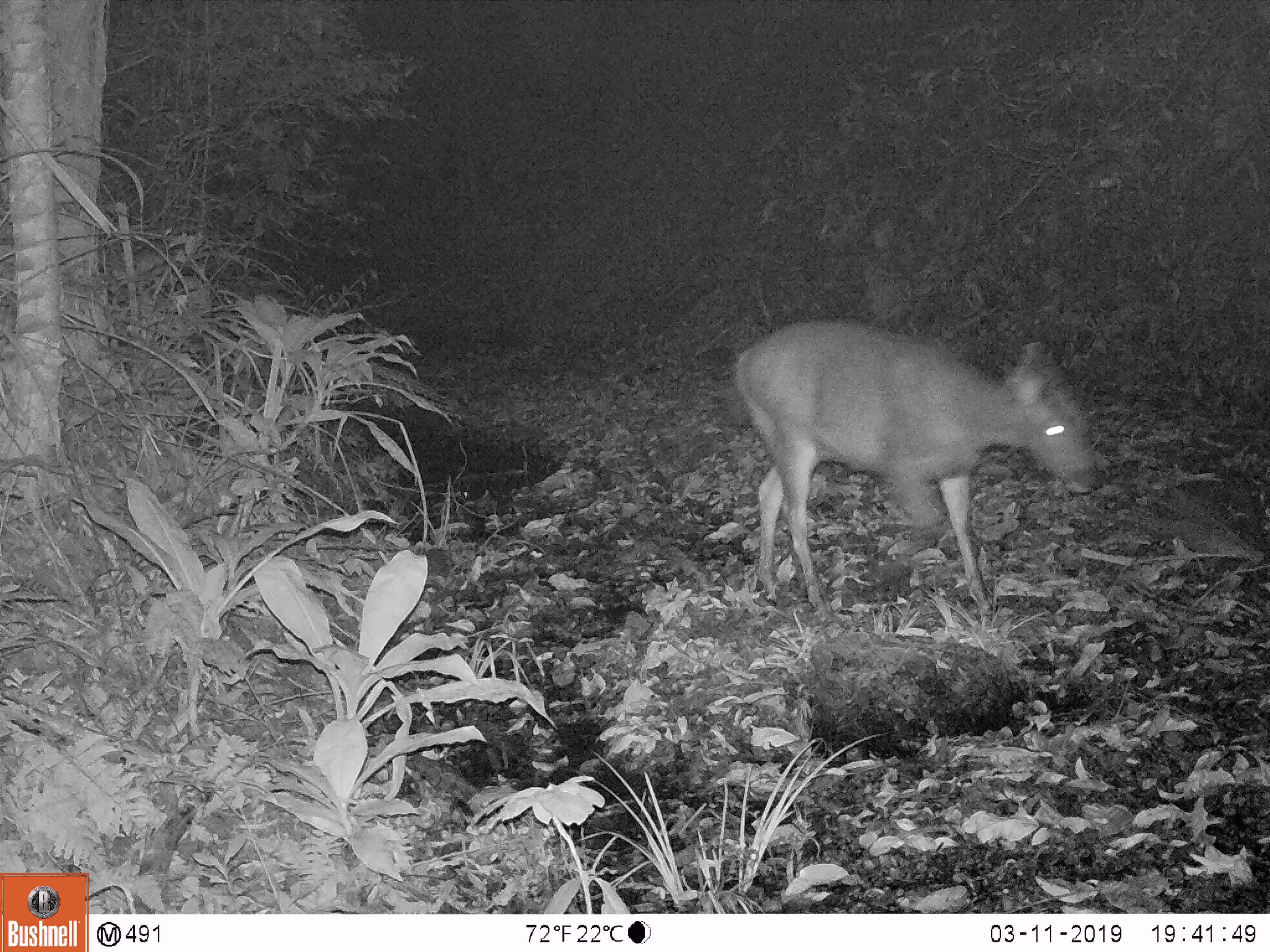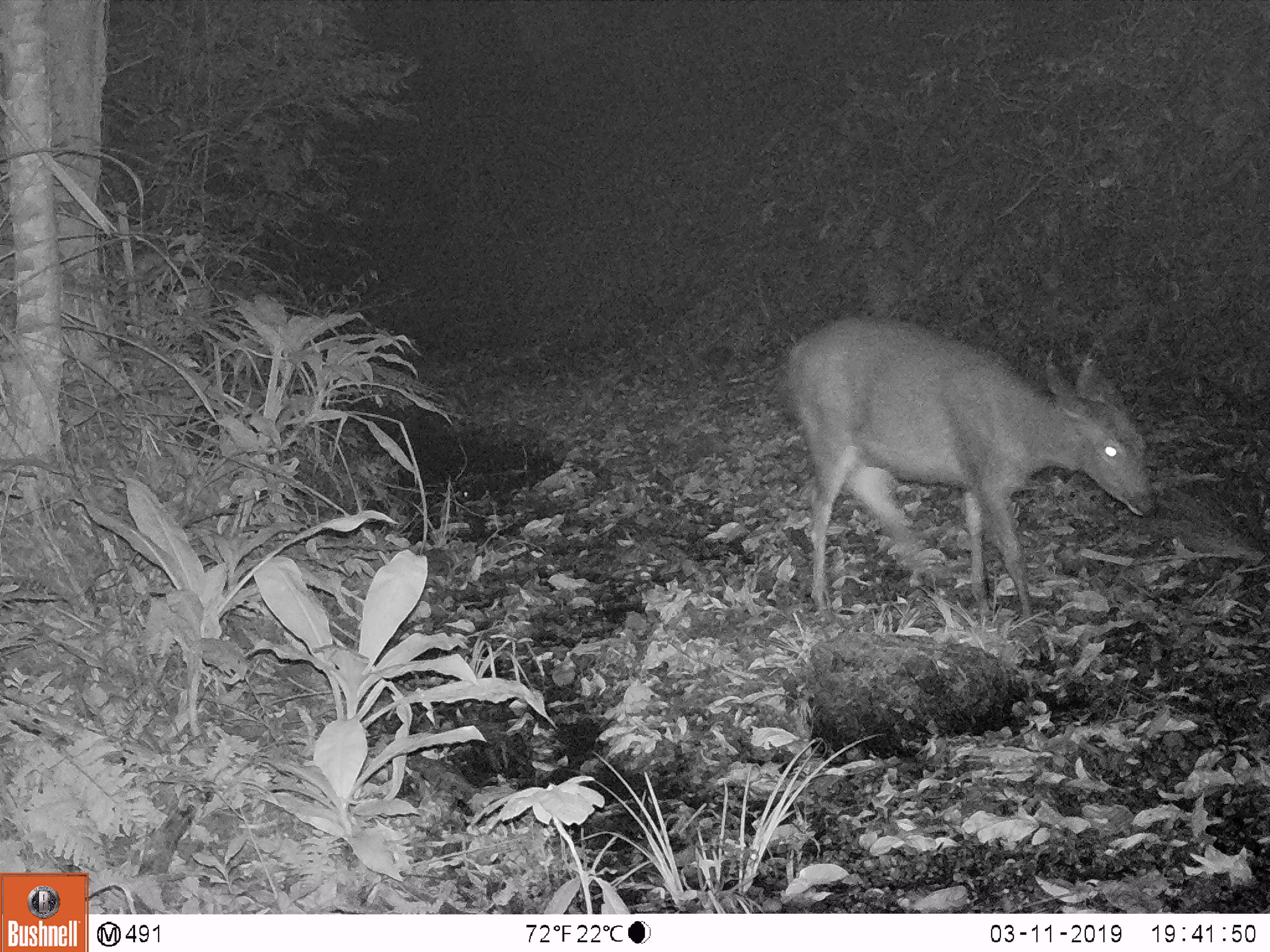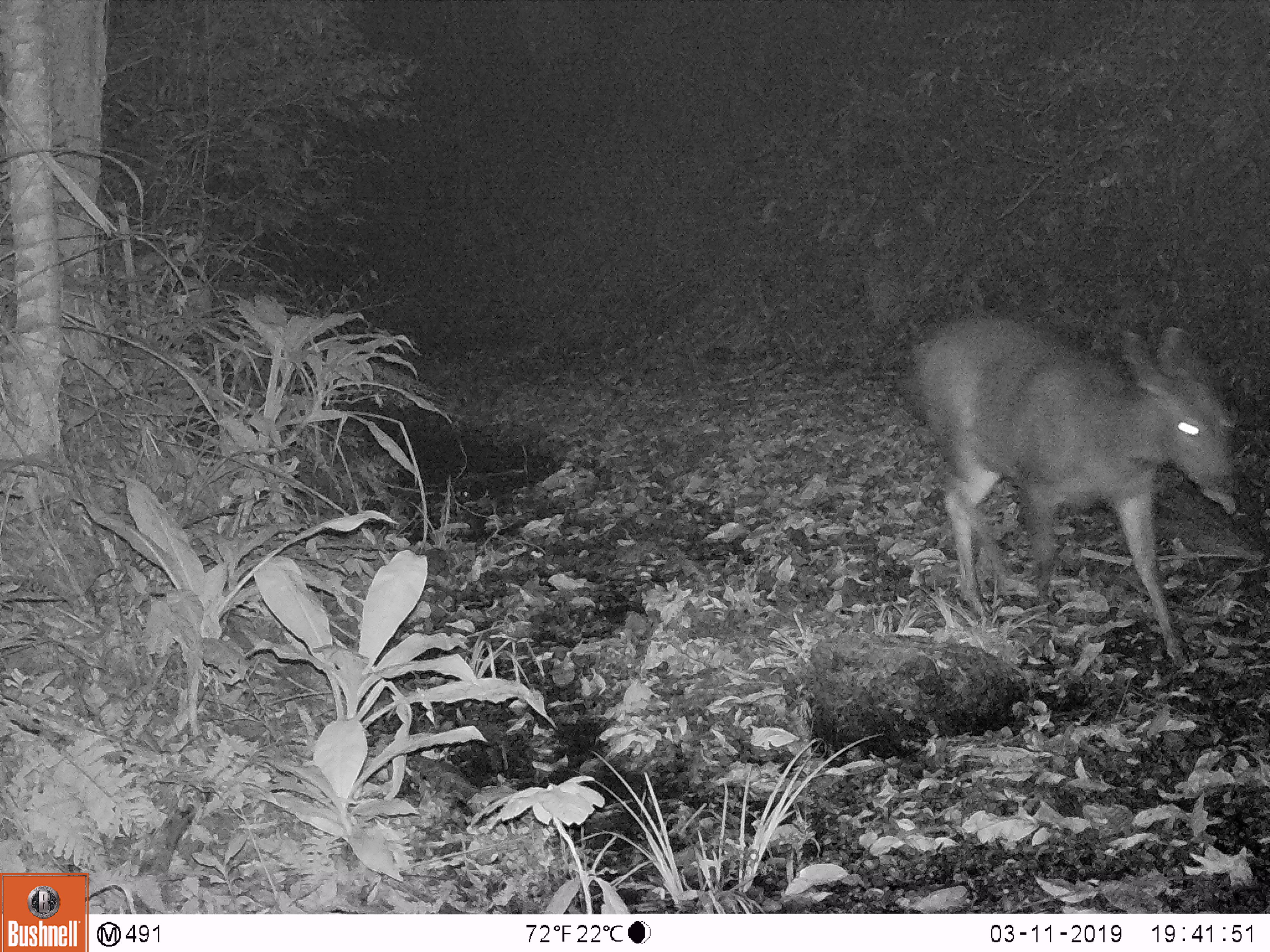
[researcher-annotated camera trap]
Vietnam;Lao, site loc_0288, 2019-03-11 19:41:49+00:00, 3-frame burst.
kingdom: Animalia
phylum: Chordata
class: Mammalia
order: Artiodactyla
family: Cervidae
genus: Rusa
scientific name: Rusa unicolor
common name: sambar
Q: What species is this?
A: Sambar (Rusa unicolor).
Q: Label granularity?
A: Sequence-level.